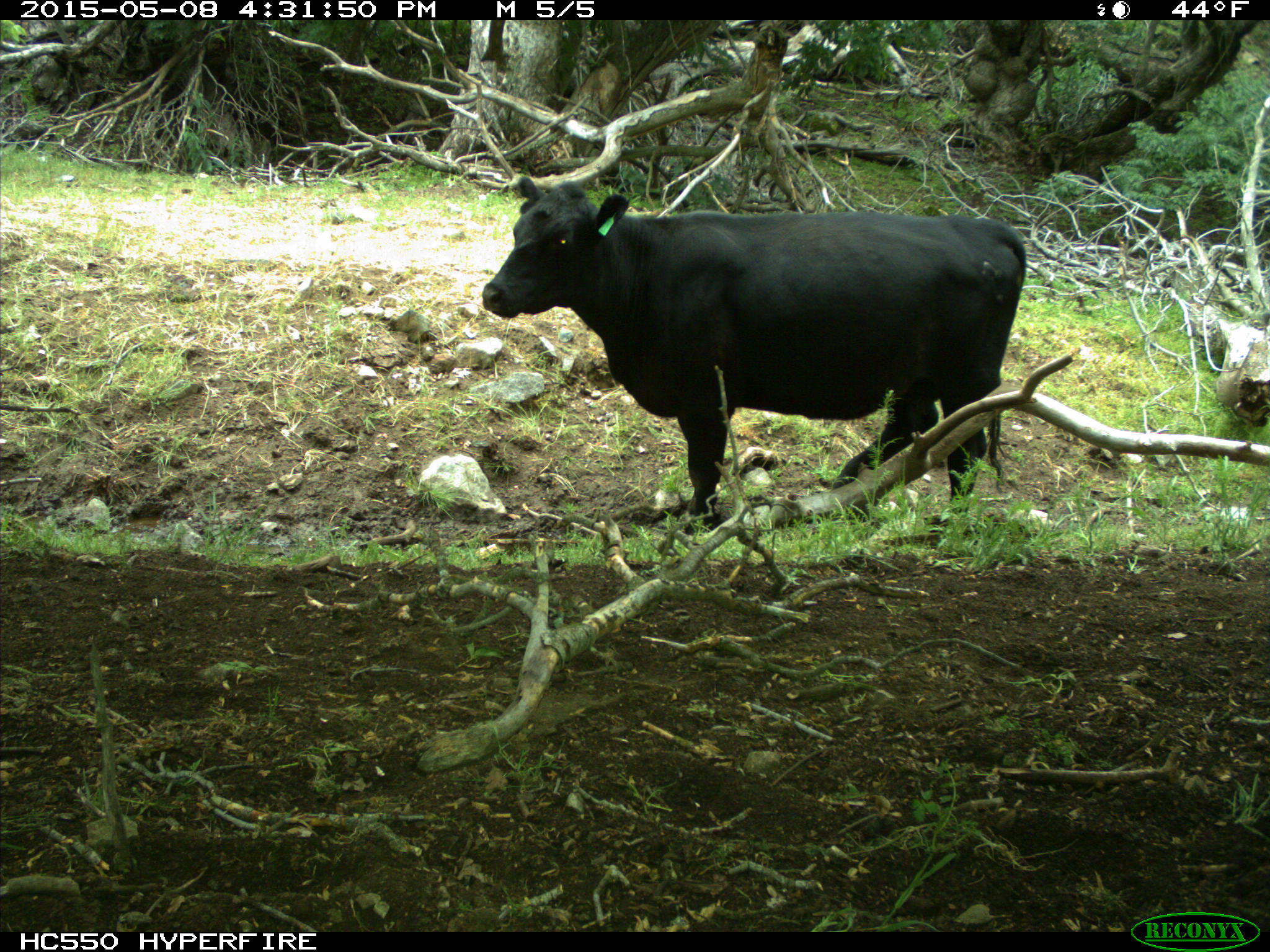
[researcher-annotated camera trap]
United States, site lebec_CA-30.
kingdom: Animalia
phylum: Chordata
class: Mammalia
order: Artiodactyla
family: Bovidae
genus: Bos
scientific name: Bos taurus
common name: domestic cow